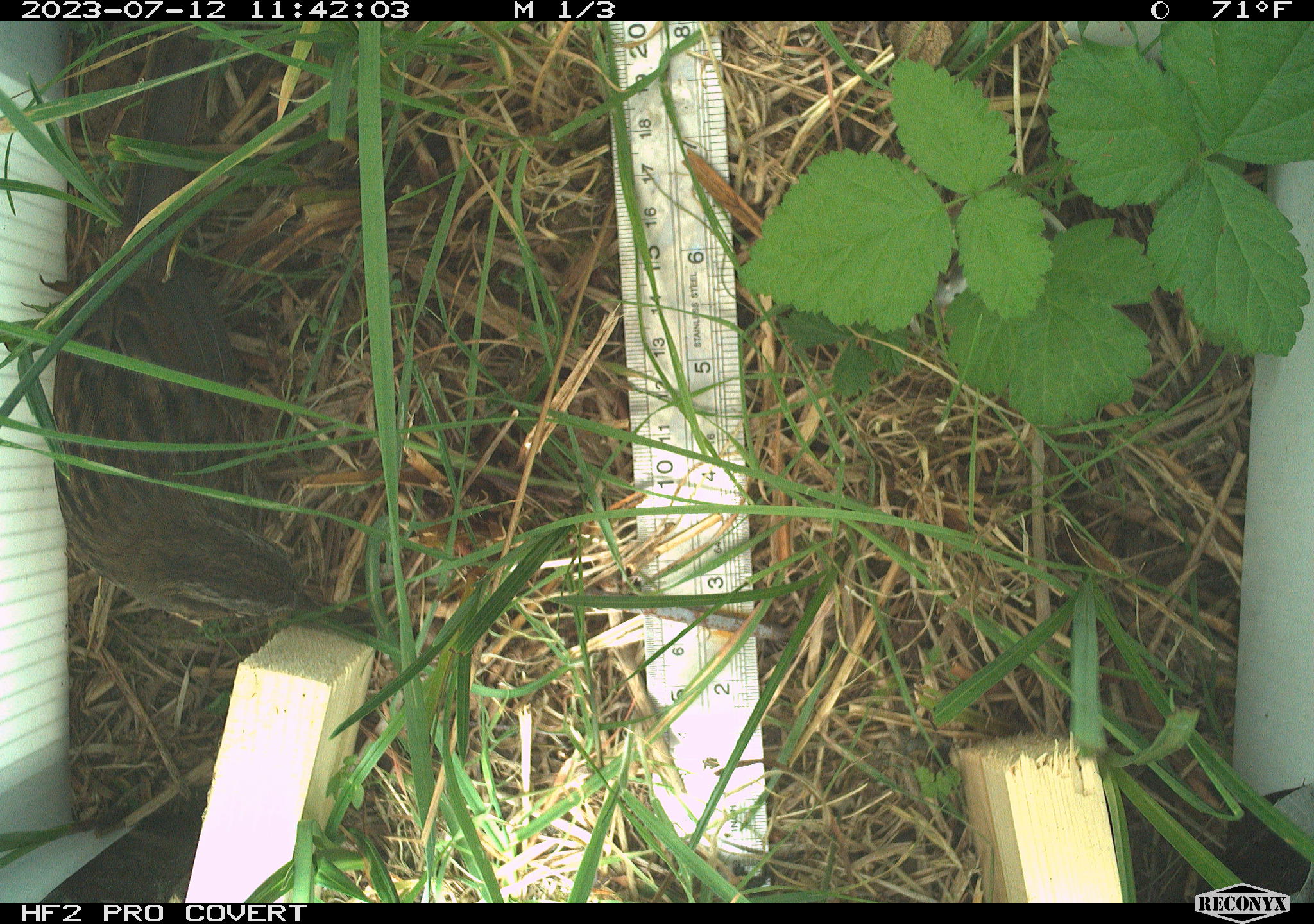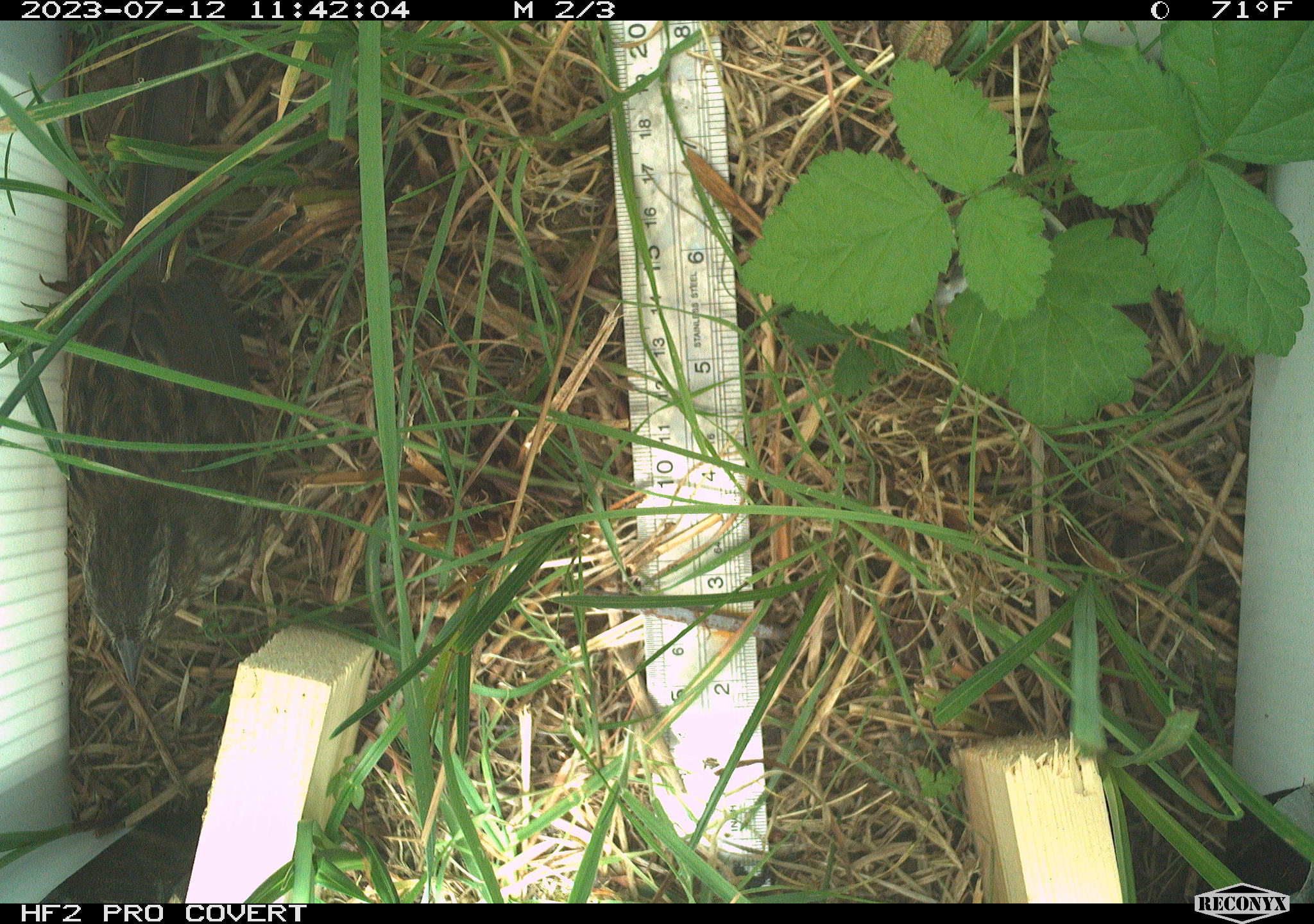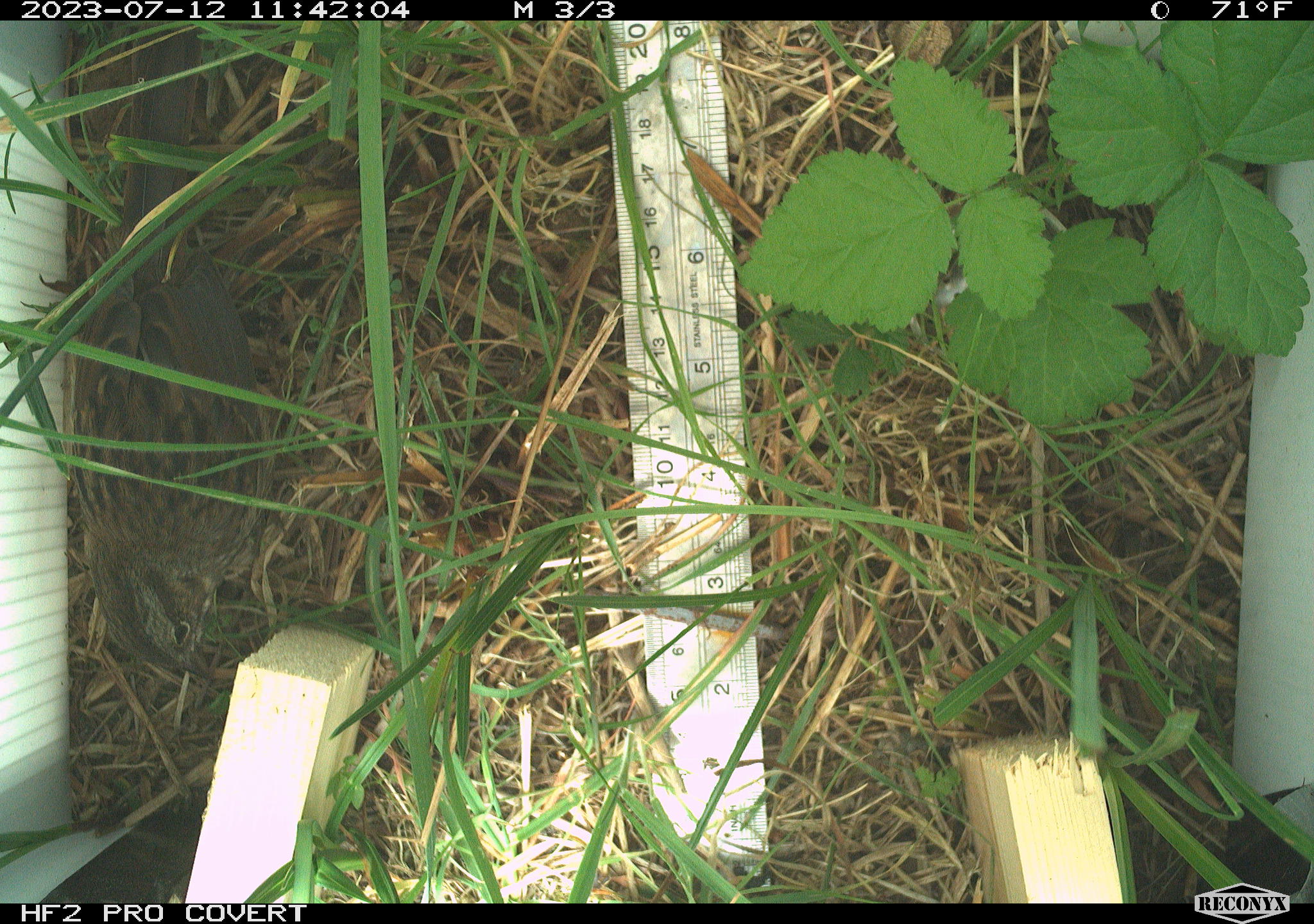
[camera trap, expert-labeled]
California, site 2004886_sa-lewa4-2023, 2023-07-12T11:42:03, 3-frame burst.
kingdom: Animalia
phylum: Chordata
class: Aves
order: Passeriformes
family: Passerellidae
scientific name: Passerellidae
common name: new world sparrows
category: passerellidae family